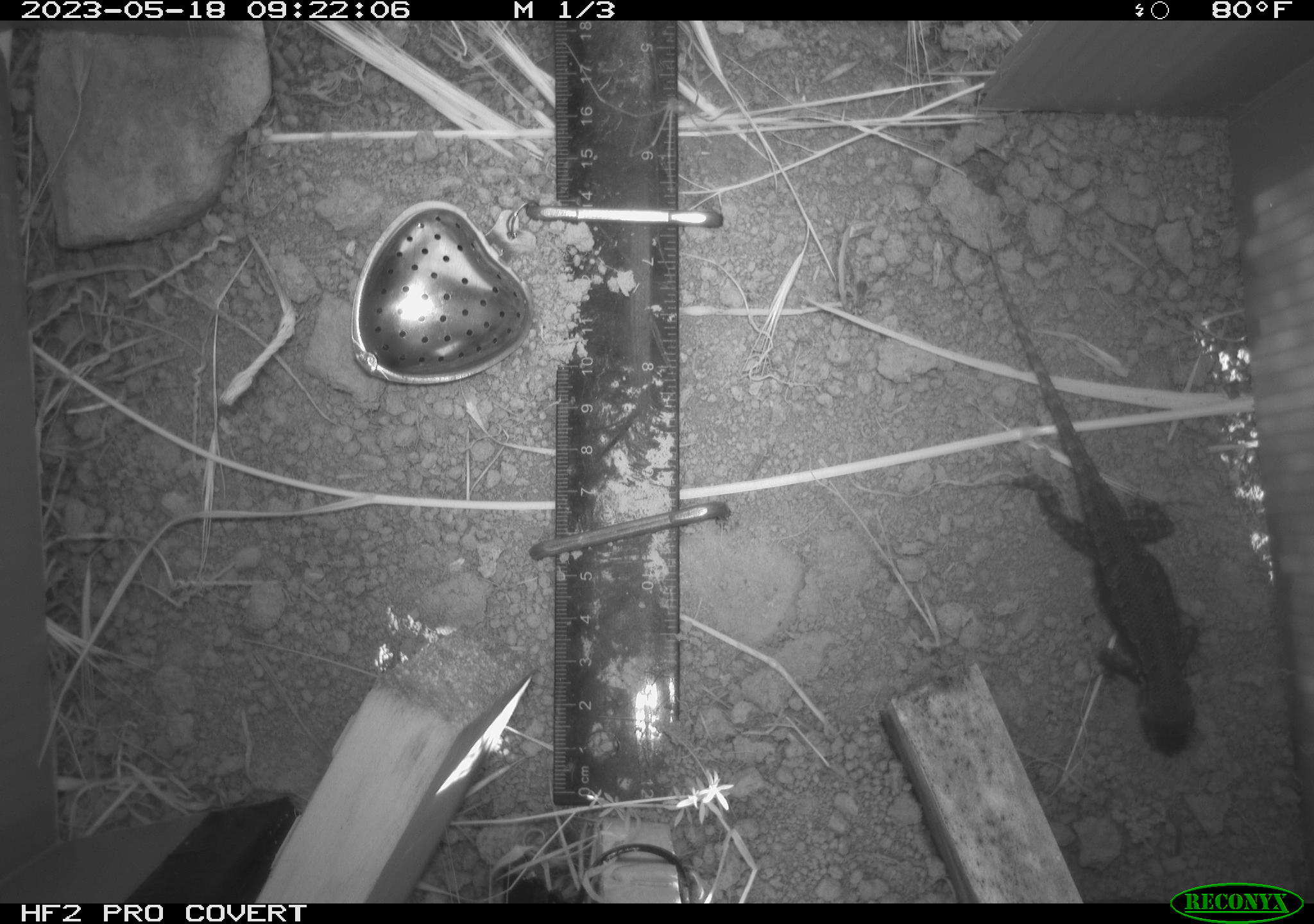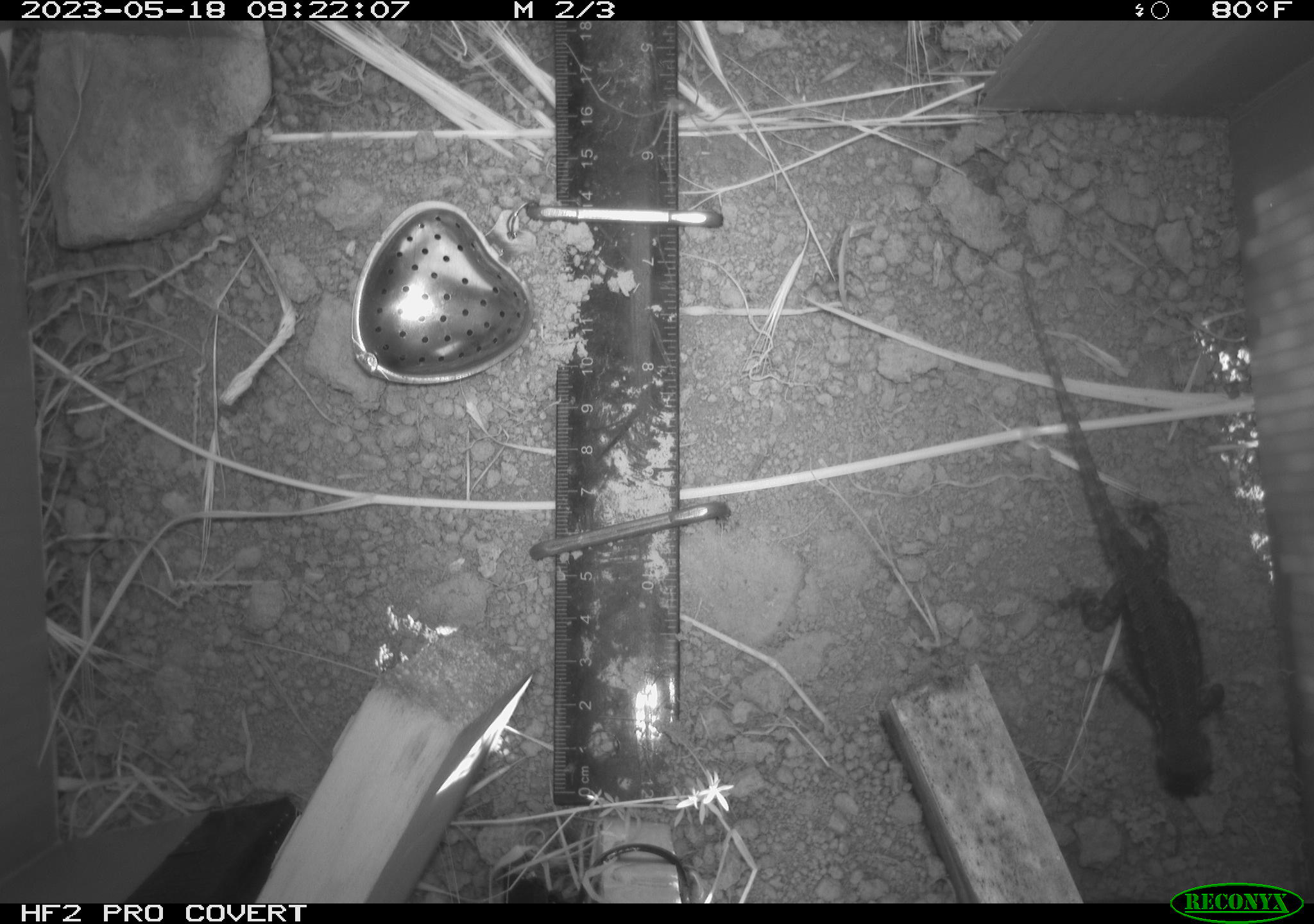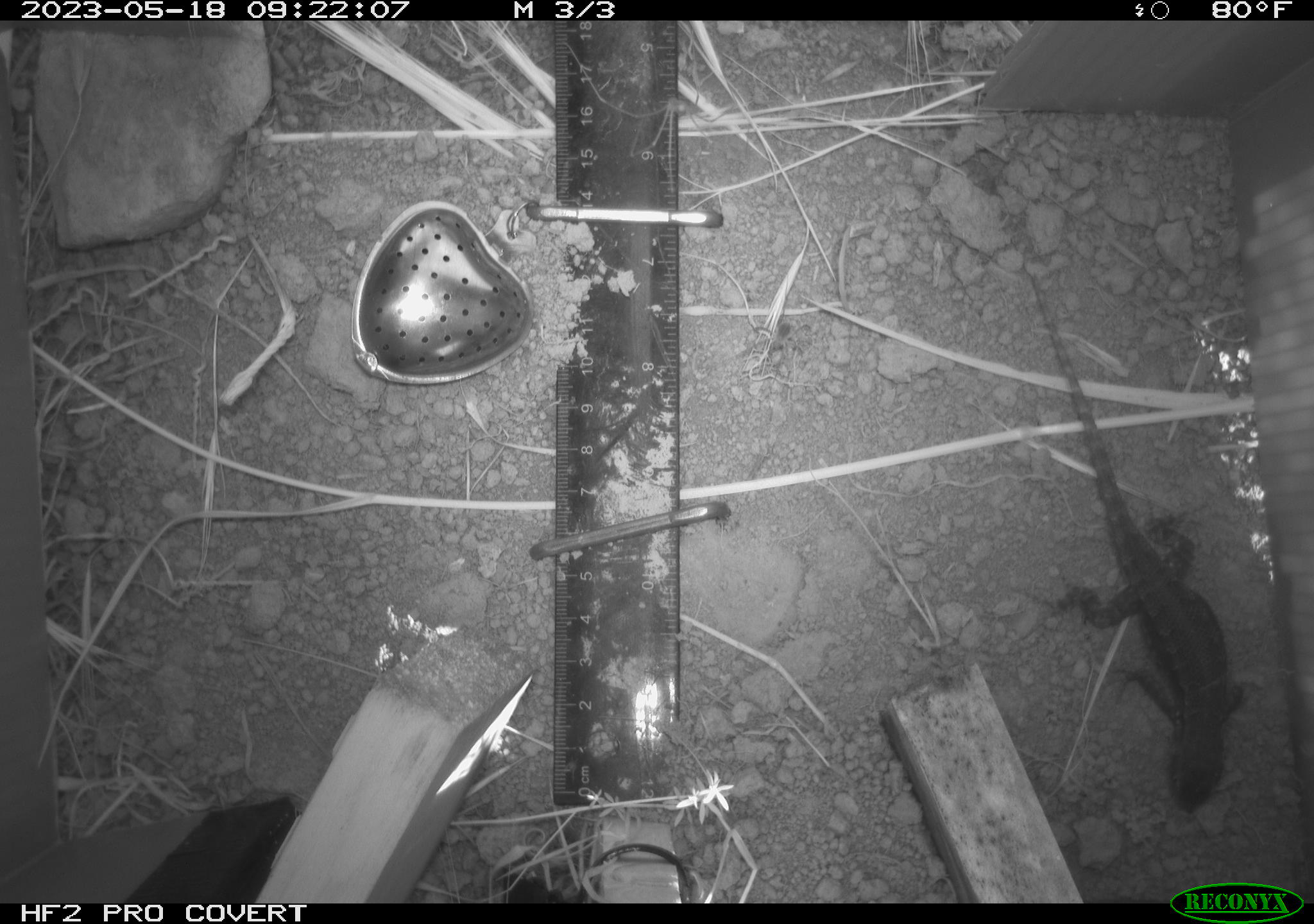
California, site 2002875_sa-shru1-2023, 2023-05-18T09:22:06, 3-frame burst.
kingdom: Animalia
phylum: Chordata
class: Reptilia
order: Squamata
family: Phrynosomatidae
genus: Sceloporus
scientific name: Sceloporus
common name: spiny lizards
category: sceloporus species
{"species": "sceloporus species (spiny lizards) (Sceloporus)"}